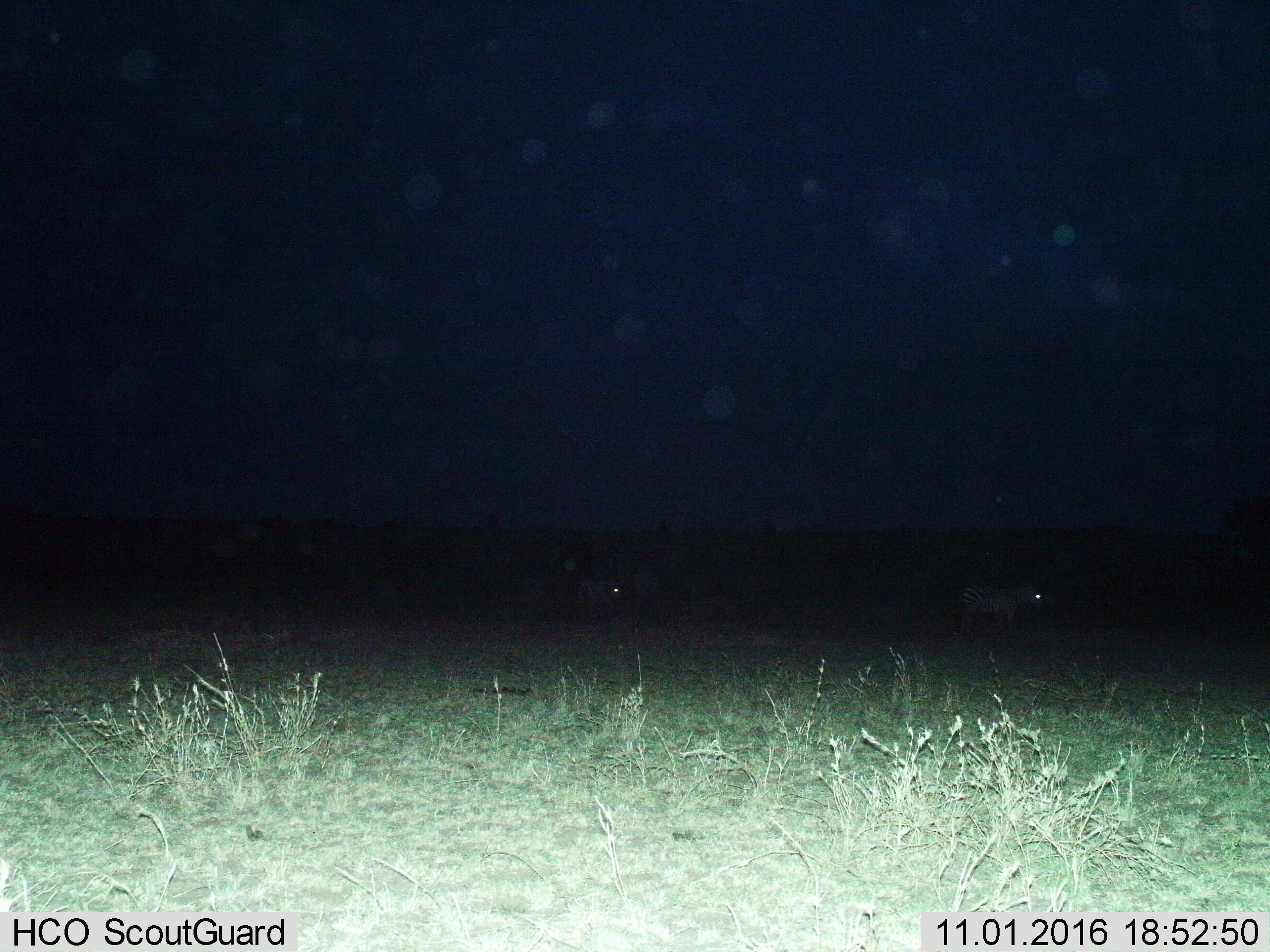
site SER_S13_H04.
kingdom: Animalia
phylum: Chordata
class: Mammalia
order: Perissodactyla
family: Equidae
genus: Equus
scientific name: Equus quagga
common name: plains zebra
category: zebraplains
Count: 2.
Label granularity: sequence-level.